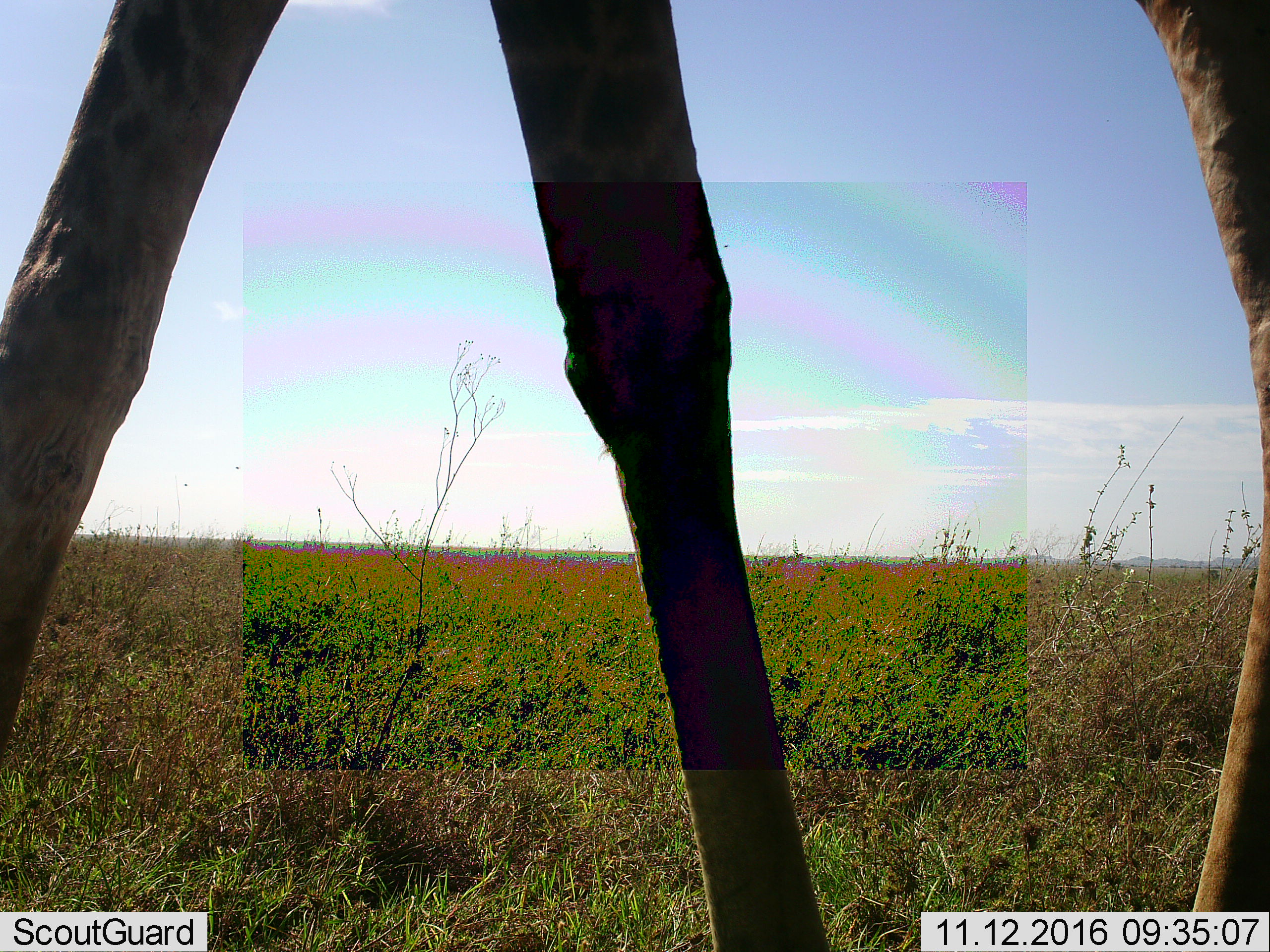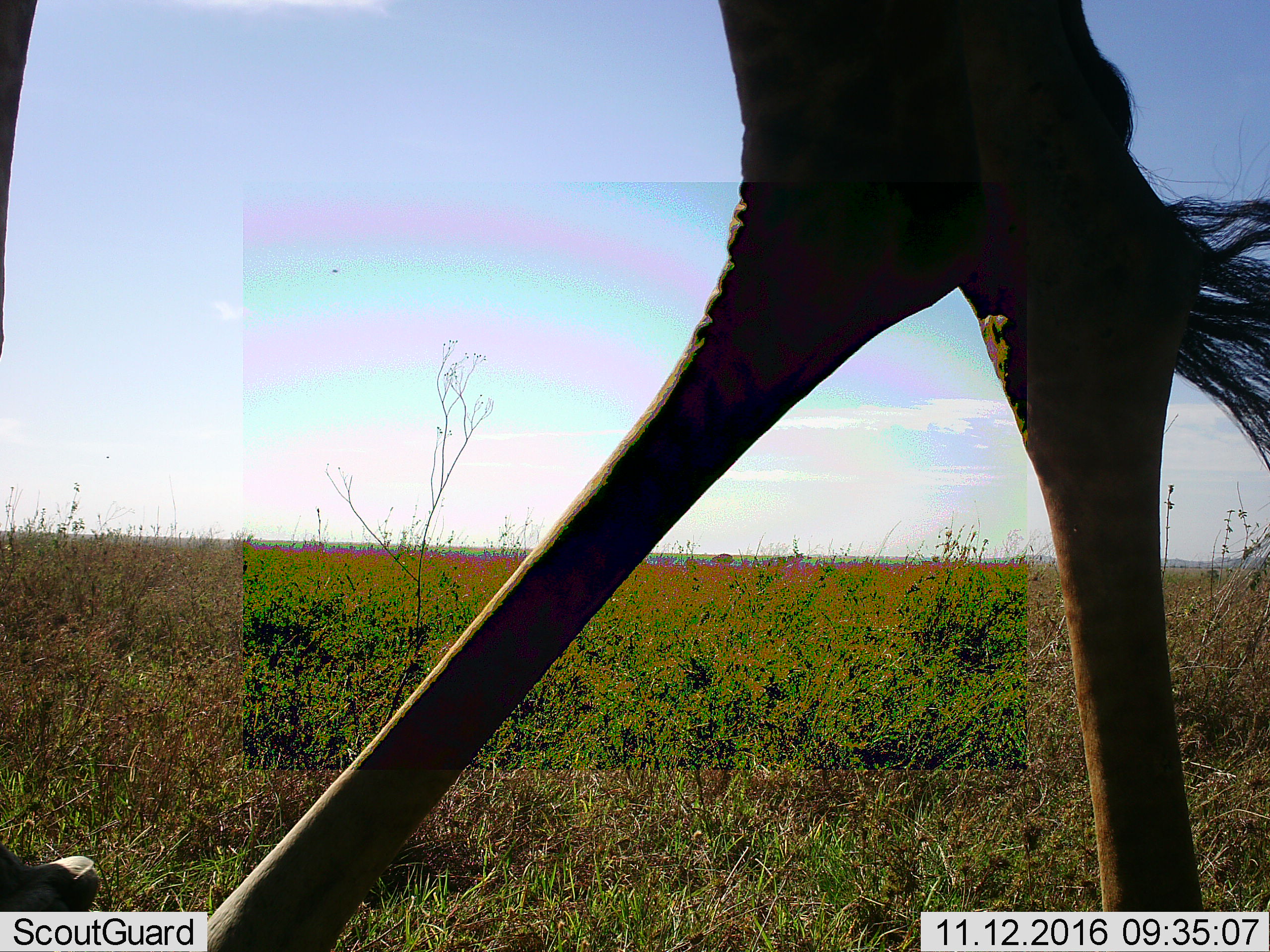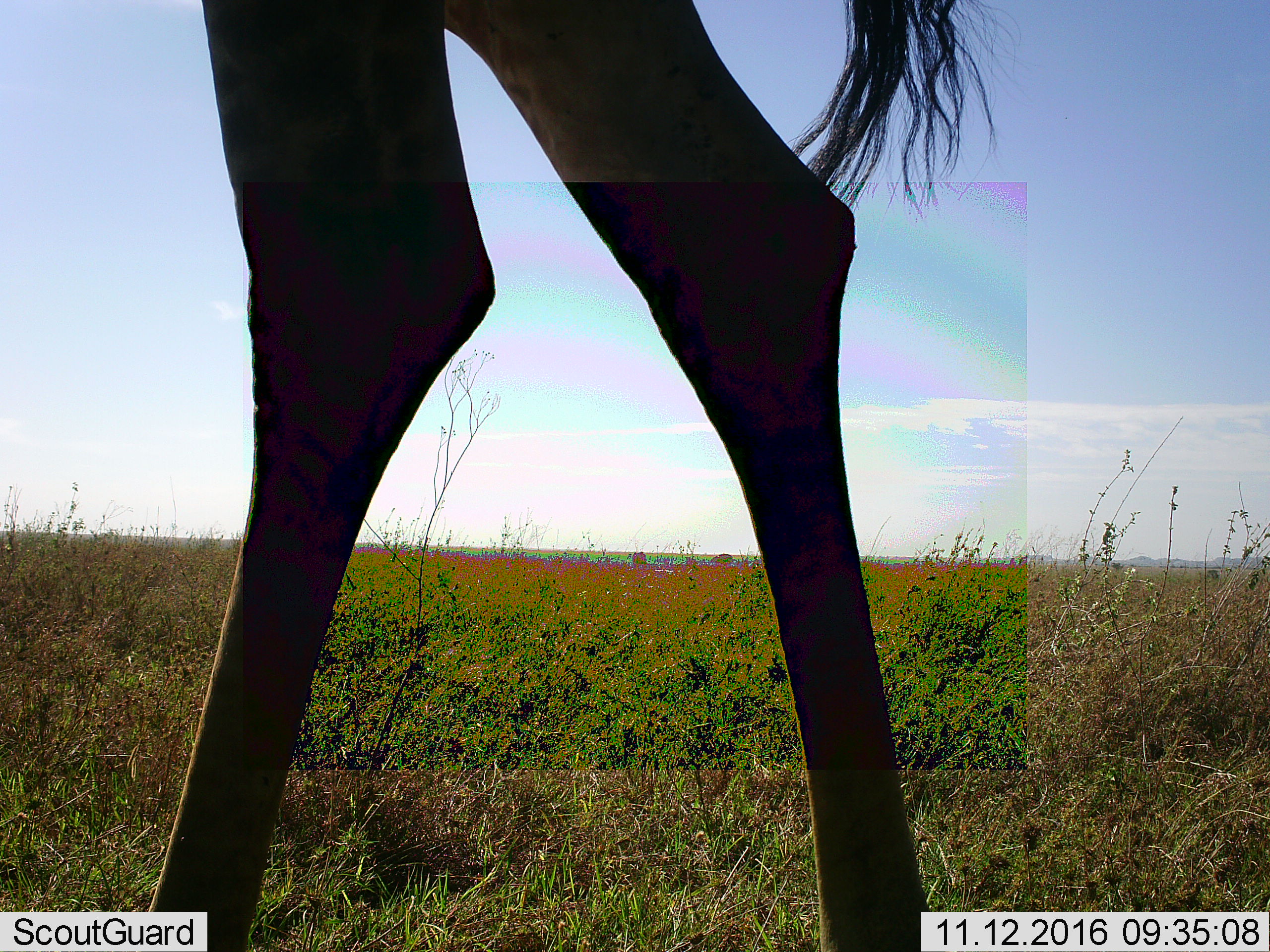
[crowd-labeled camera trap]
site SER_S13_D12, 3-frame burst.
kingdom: Animalia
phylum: Chordata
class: Mammalia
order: Artiodactyla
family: Giraffidae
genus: Giraffa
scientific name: Giraffa camelopardalis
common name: giraffe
Giraffe (Giraffa camelopardalis), count 1. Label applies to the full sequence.